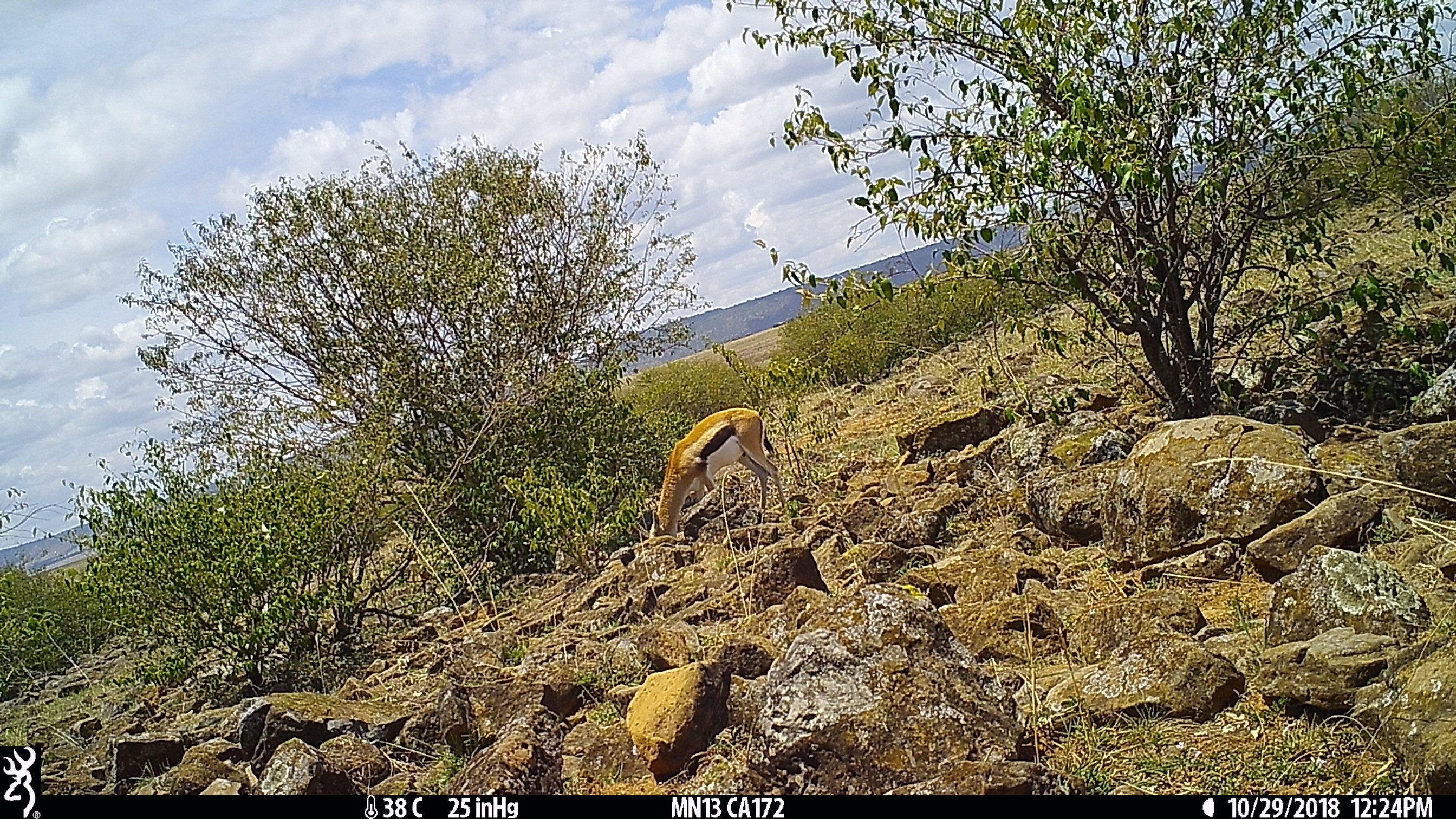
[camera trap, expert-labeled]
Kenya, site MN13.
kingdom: Animalia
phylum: Chordata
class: Mammalia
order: Artiodactyla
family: Bovidae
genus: Eudorcas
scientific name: Eudorcas thomsonii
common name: thomon's gazelle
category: gazelle thomsons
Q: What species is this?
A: Gazelle thomsons (thomon's gazelle) (Eudorcas thomsonii).